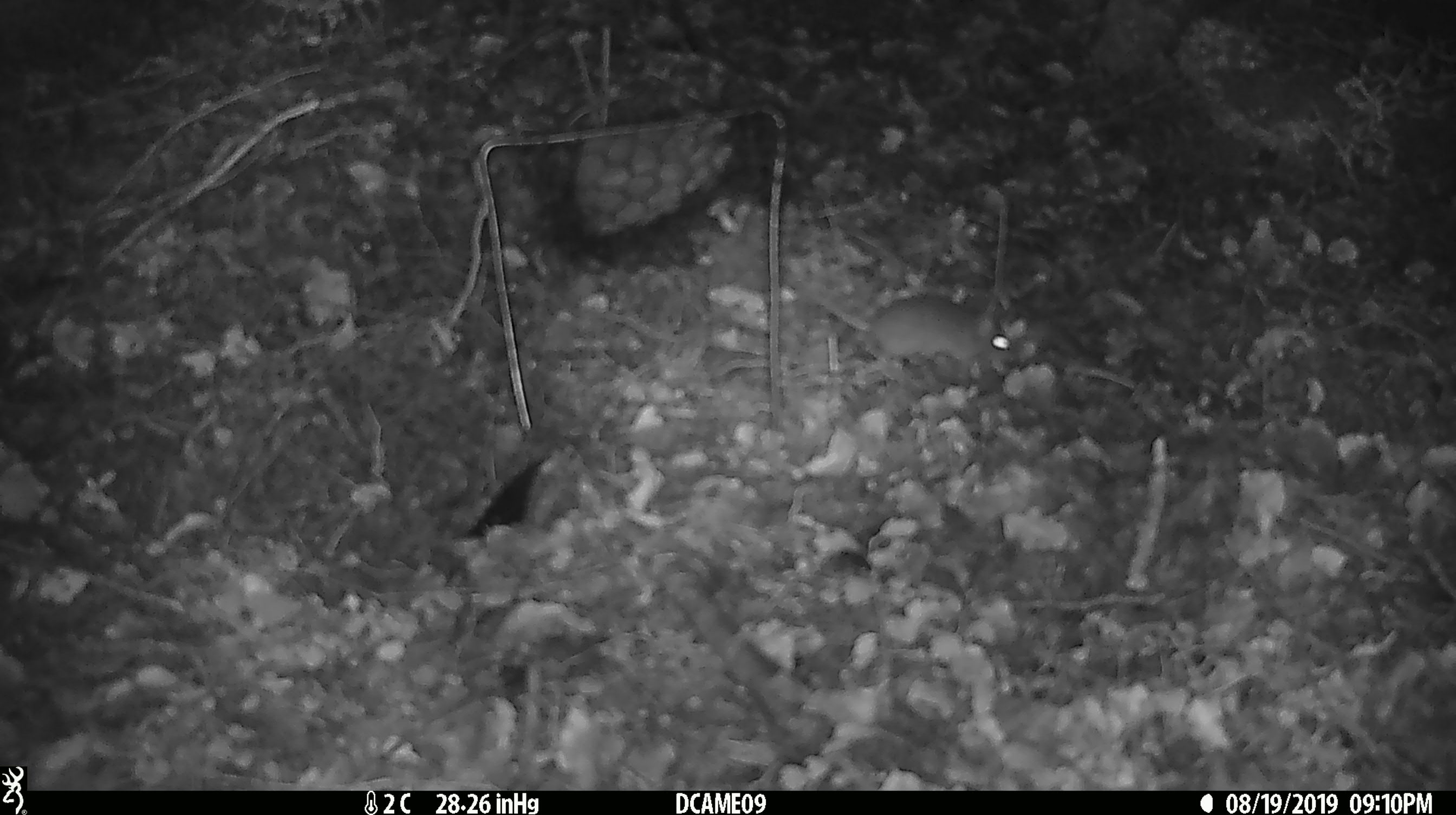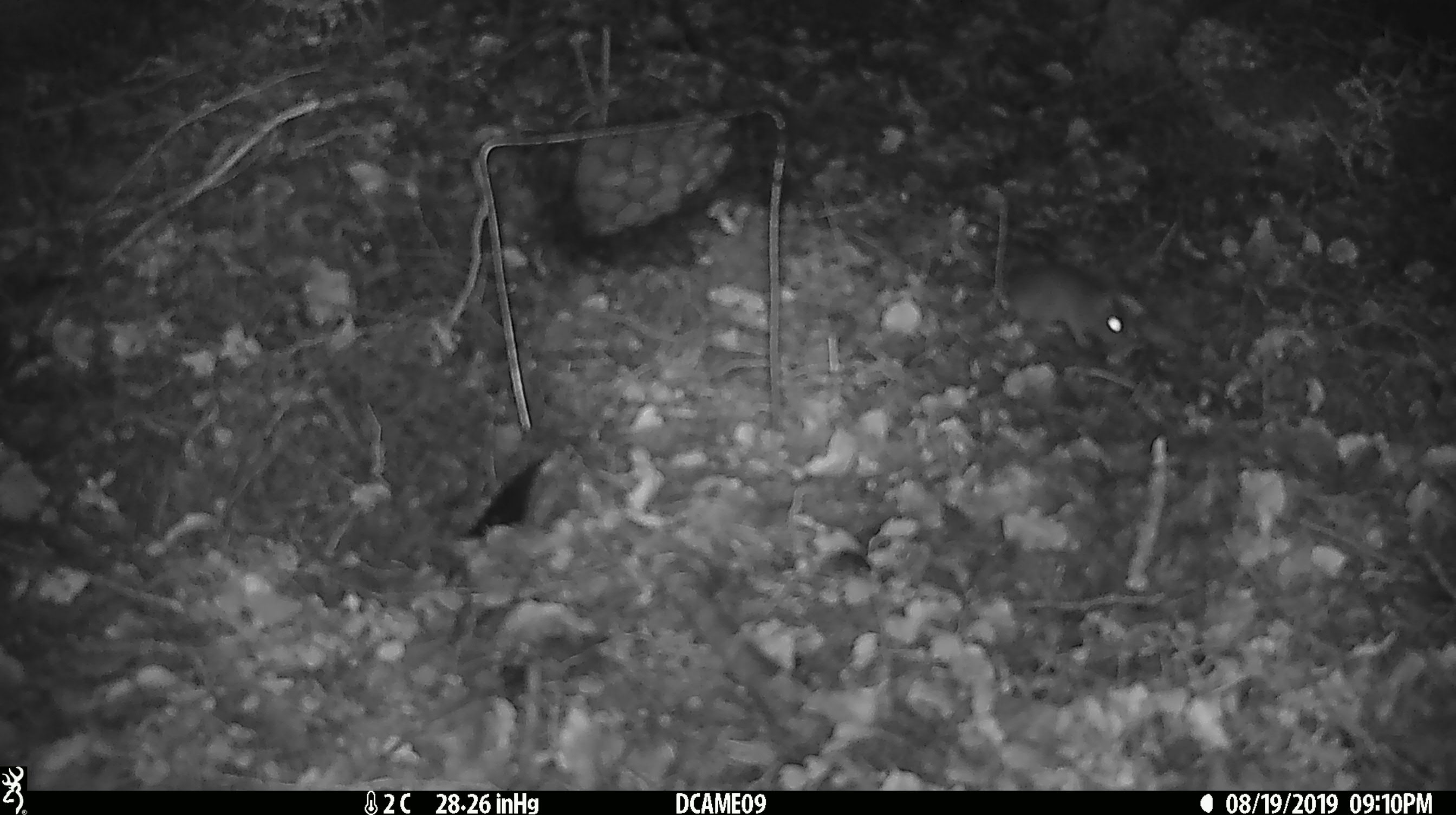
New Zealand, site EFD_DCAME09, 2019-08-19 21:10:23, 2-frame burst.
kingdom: Animalia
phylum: Chordata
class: Mammalia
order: Rodentia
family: Muridae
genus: Mus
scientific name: Mus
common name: mouse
Mouse (Mus).